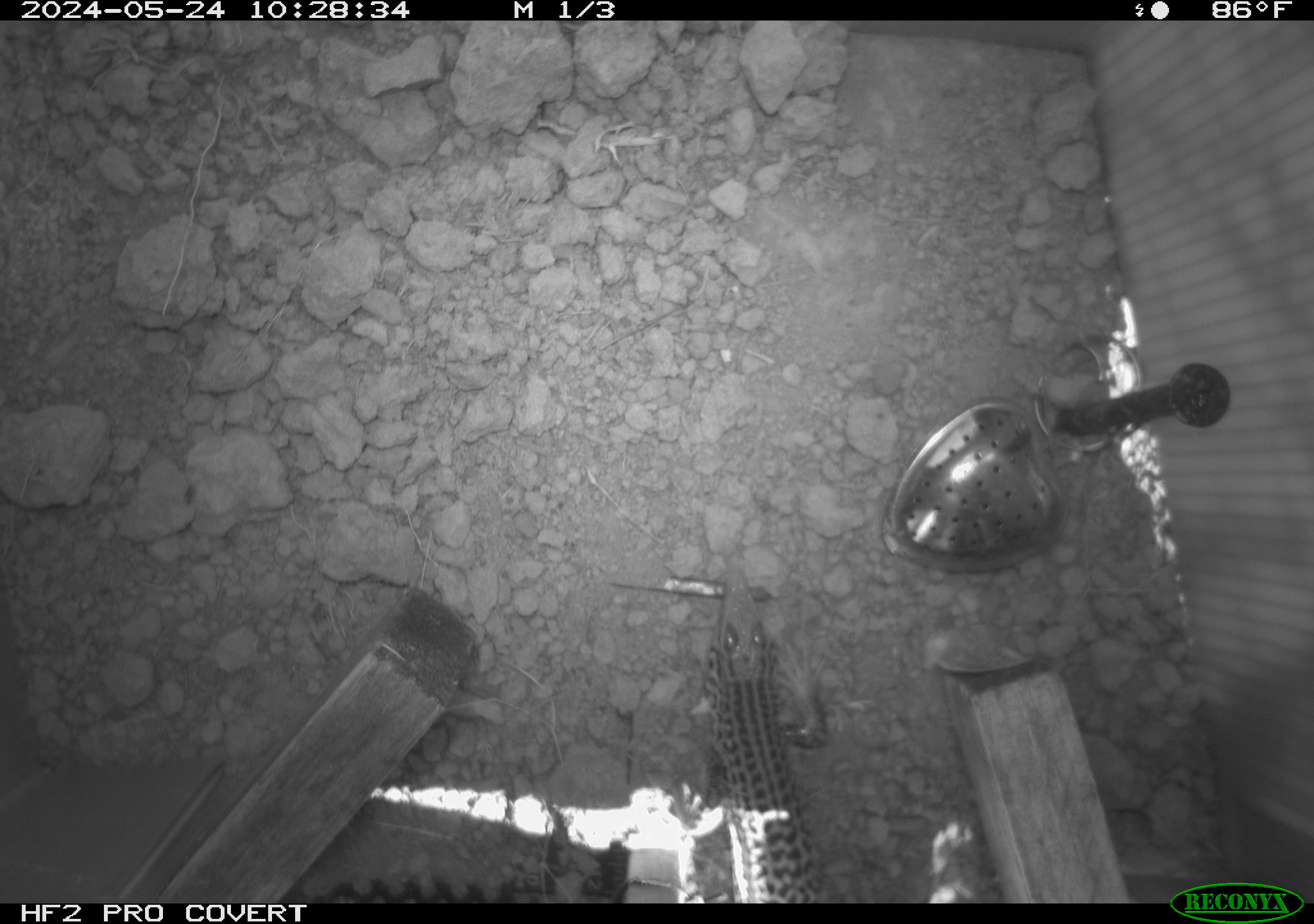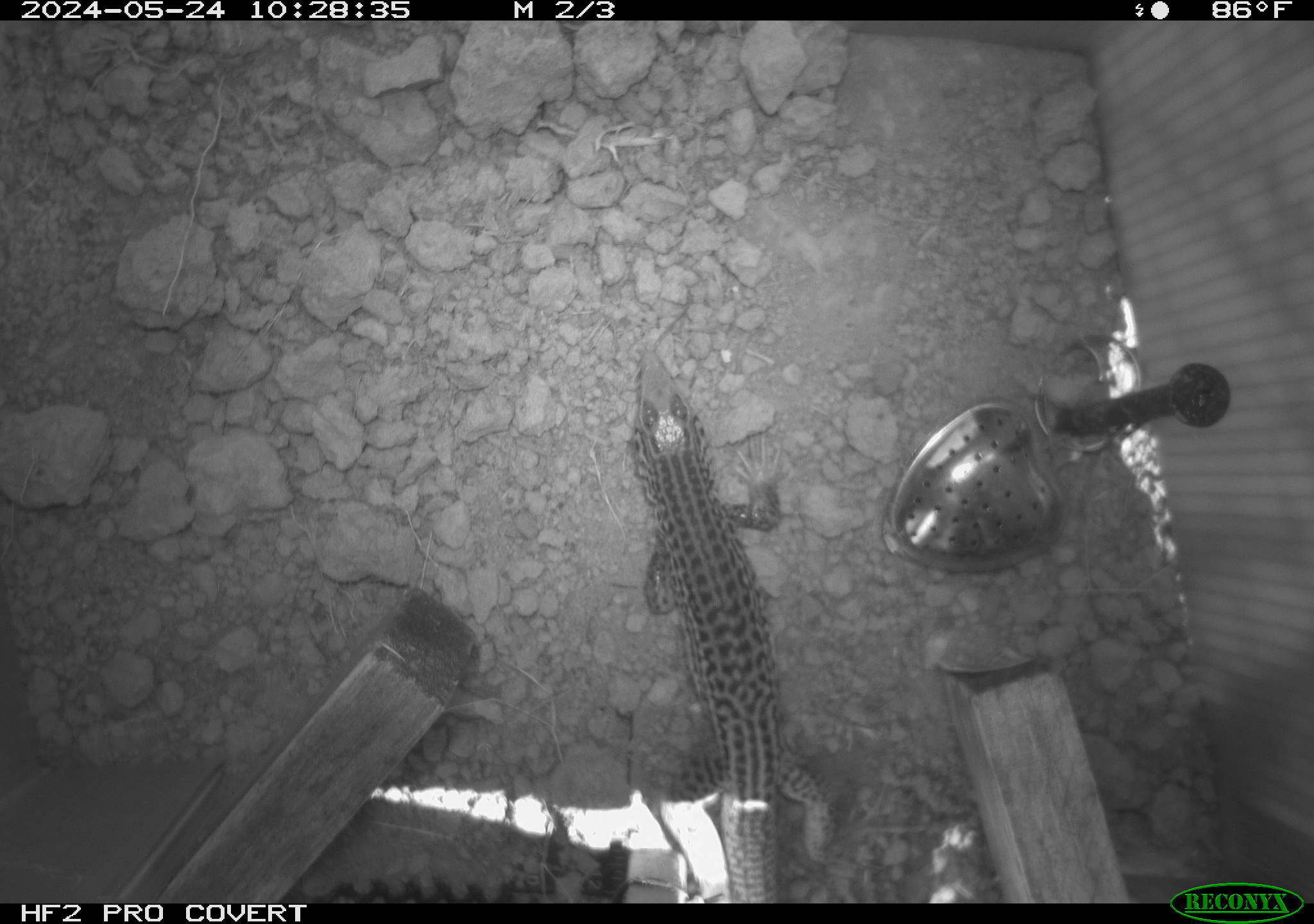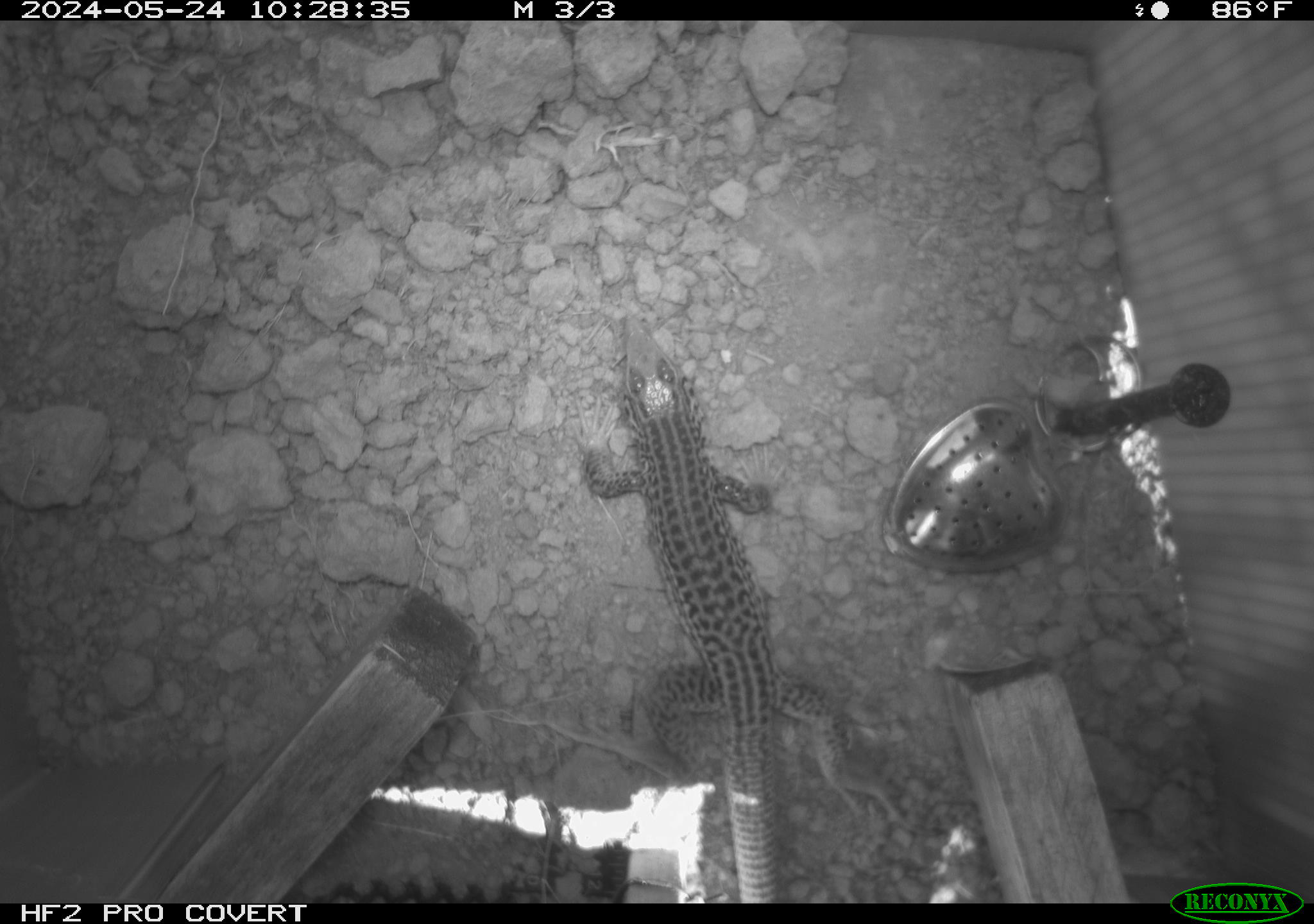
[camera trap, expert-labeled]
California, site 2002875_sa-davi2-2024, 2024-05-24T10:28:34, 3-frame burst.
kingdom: Animalia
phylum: Chordata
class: Reptilia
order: Squamata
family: Teiidae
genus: Aspidoscelis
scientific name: Aspidoscelis tigris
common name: western whiptail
Western whiptail (Aspidoscelis tigris).